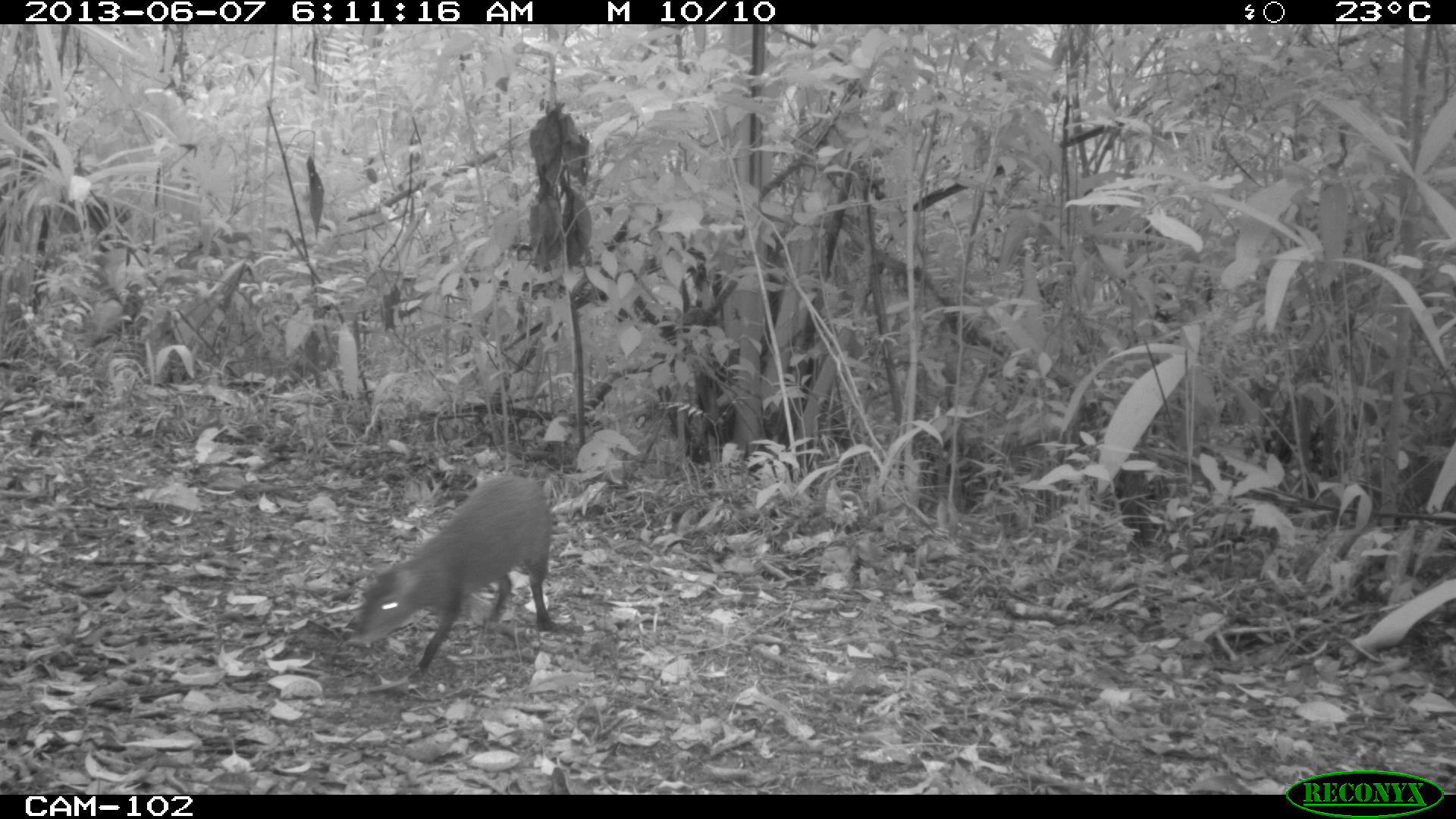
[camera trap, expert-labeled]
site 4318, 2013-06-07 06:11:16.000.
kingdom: Animalia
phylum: Chordata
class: Mammalia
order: Rodentia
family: Dasyproctidae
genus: Dasyprocta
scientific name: Dasyprocta punctata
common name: central american agouti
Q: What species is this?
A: Dasyprocta punctata (central american agouti).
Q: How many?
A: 1.